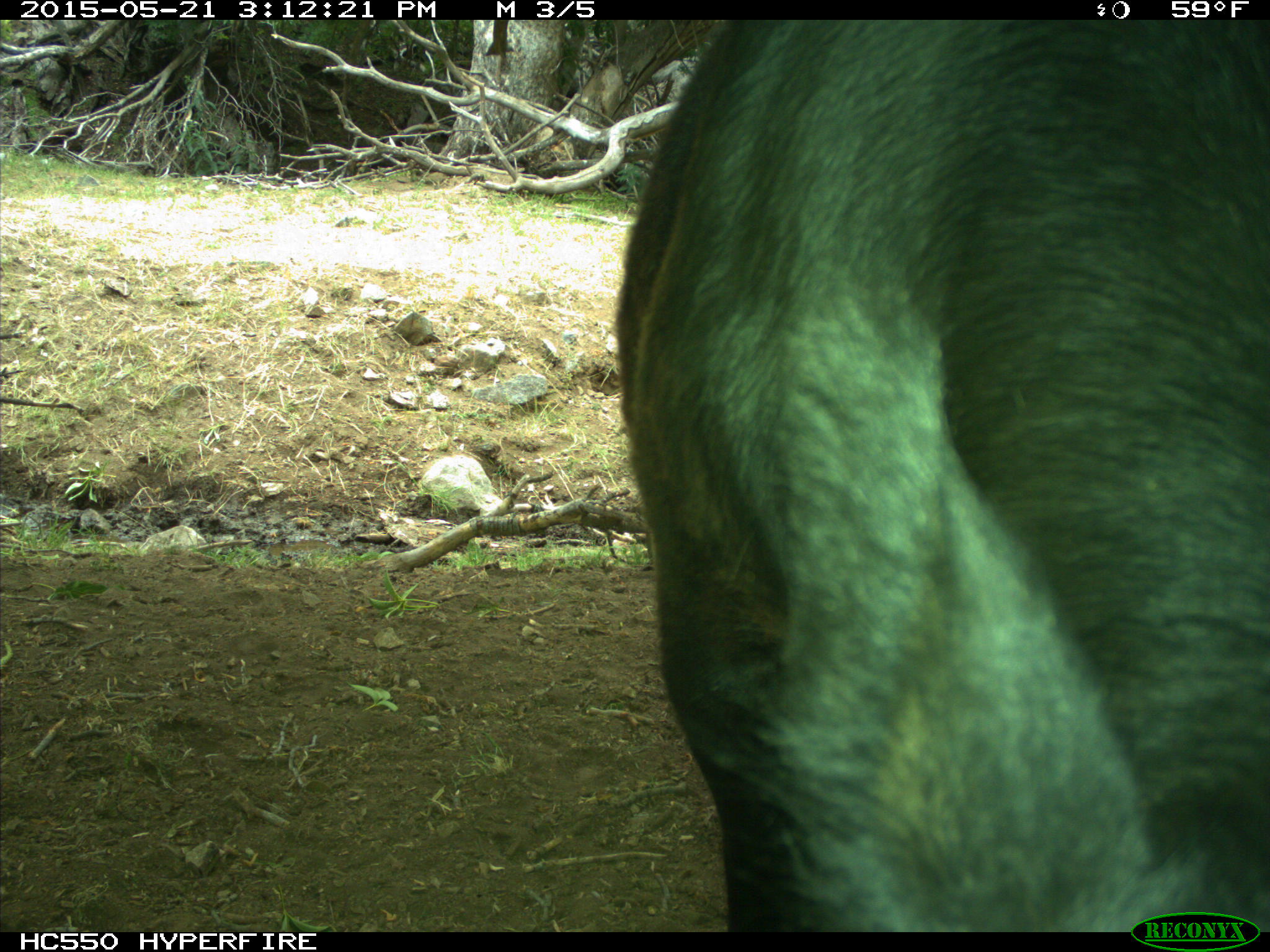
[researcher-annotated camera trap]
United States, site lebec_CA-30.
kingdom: Animalia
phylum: Chordata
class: Mammalia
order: Artiodactyla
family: Bovidae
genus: Bos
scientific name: Bos taurus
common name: domestic cow